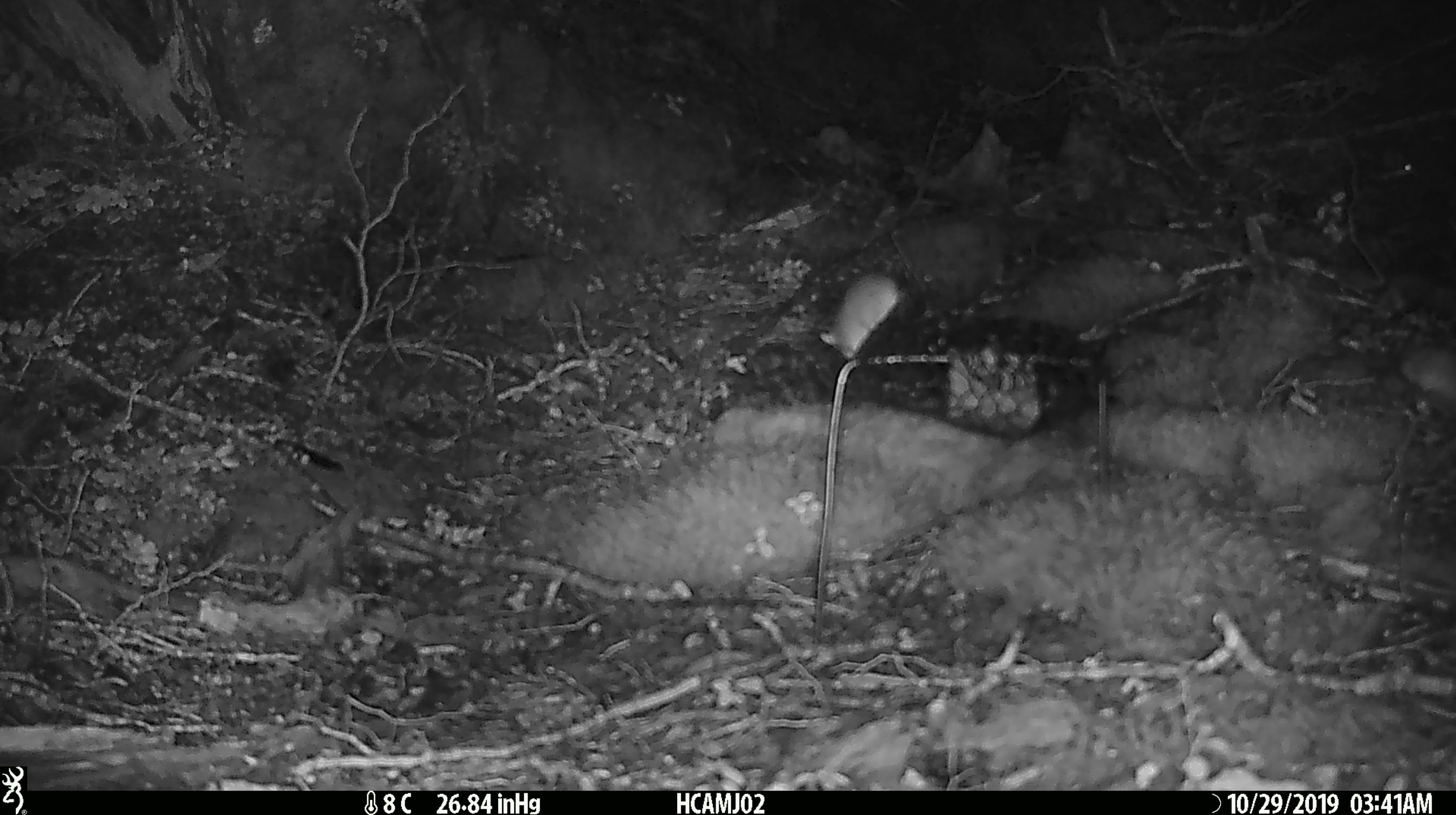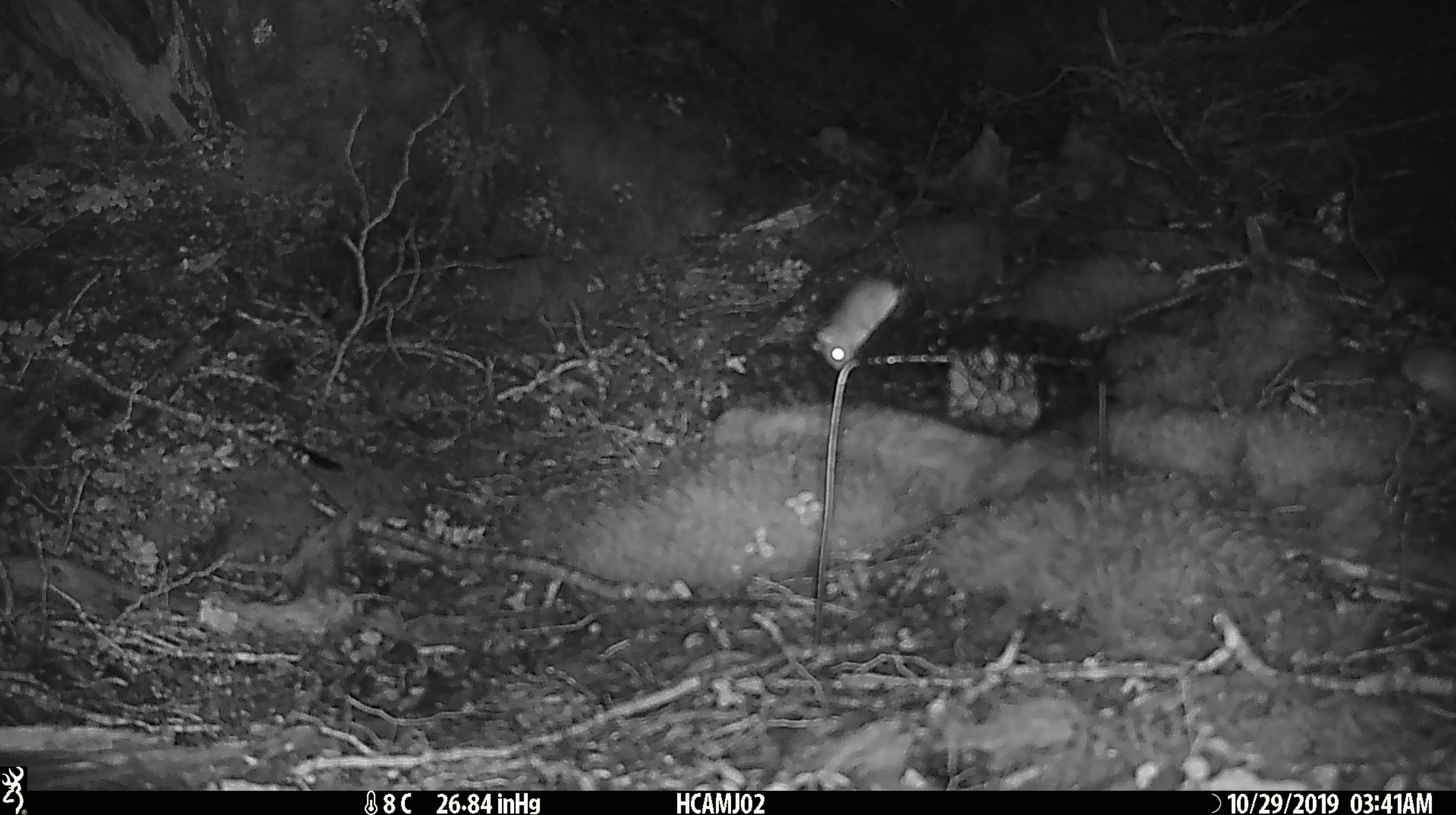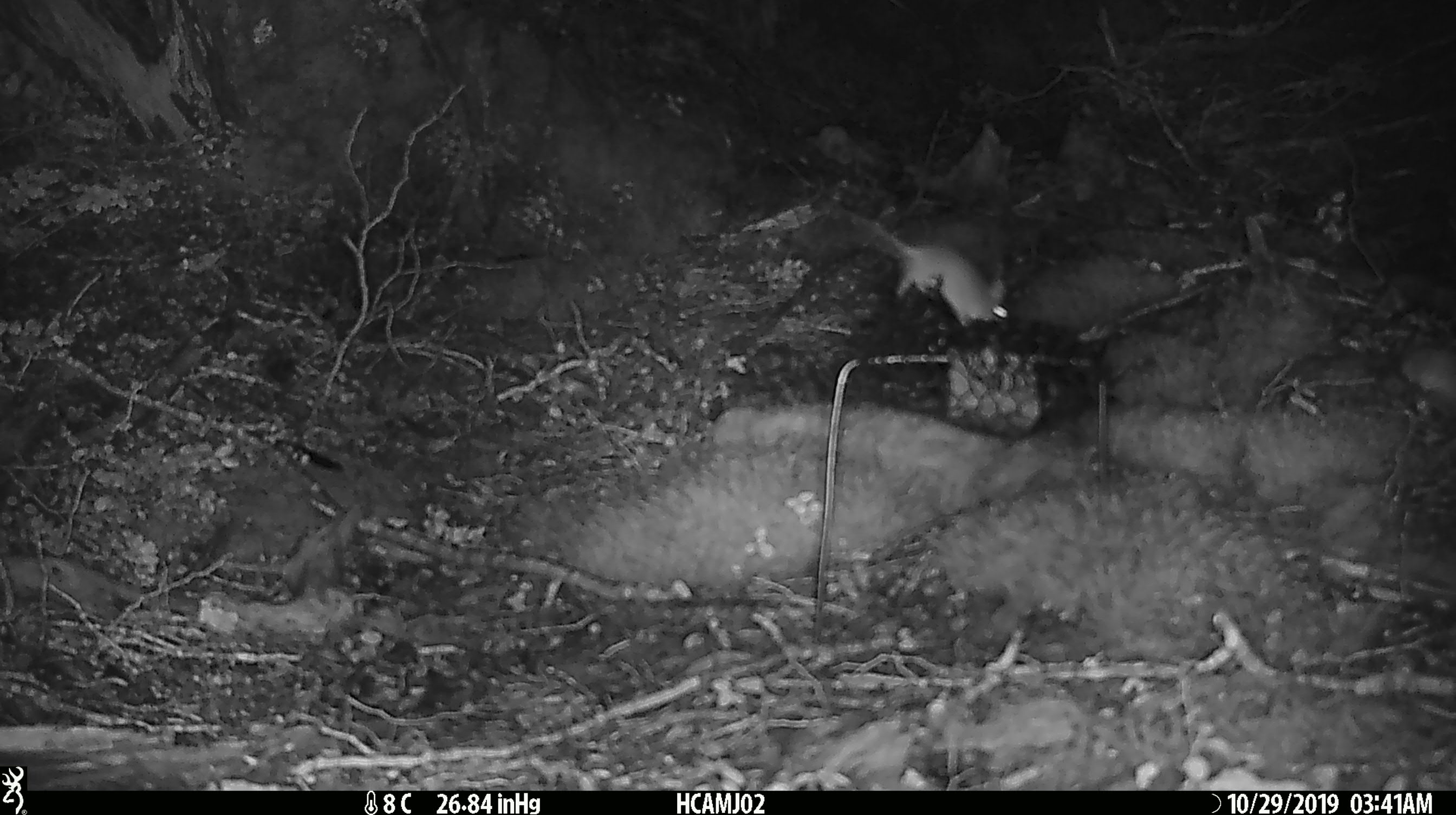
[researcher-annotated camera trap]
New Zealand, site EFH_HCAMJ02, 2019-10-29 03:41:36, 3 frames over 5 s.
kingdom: Animalia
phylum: Chordata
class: Mammalia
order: Rodentia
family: Muridae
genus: Mus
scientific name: Mus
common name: mouse